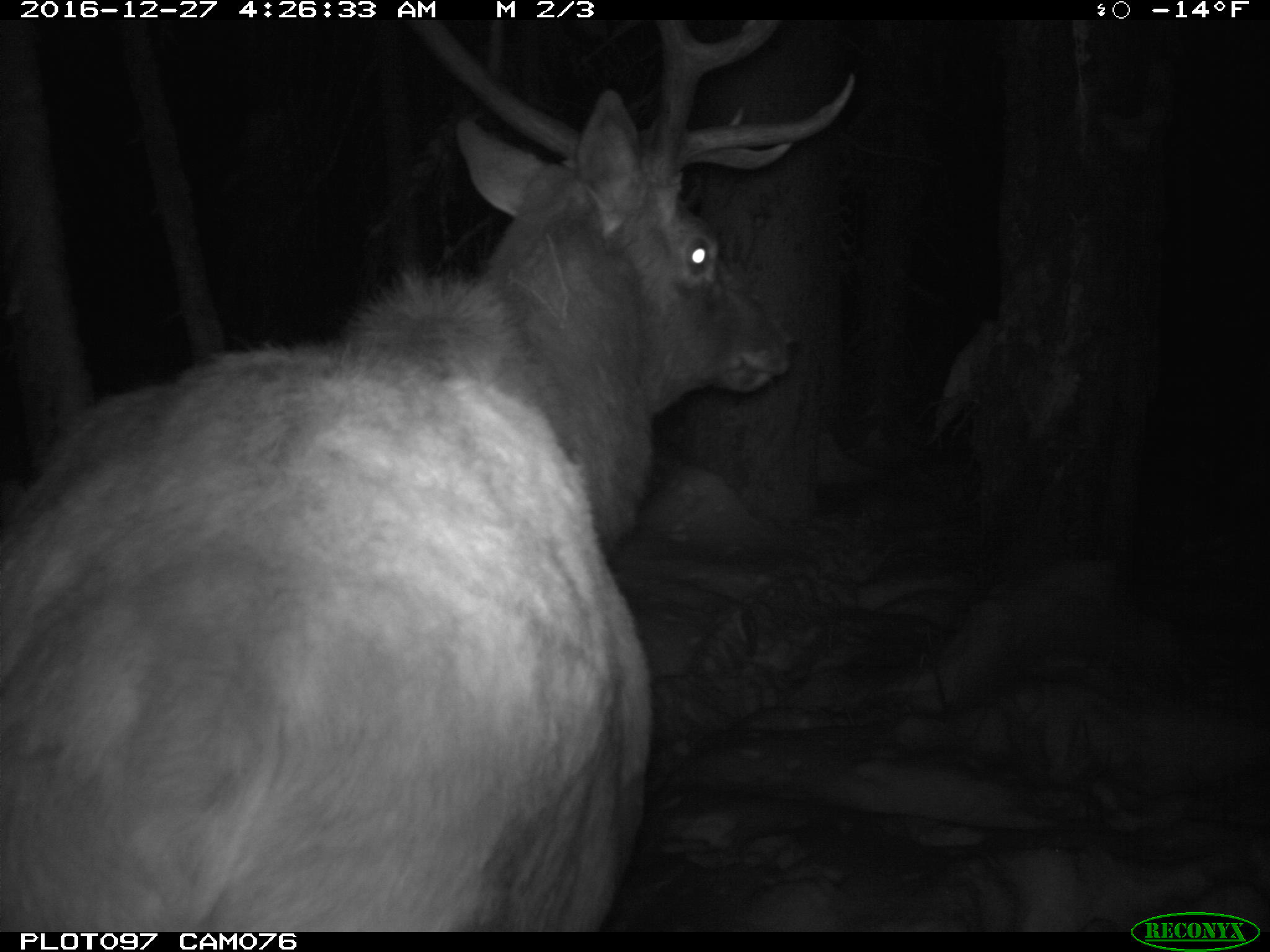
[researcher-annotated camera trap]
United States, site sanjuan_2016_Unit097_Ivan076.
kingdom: Animalia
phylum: Chordata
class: Mammalia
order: Artiodactyla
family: Cervidae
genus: Cervus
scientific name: Cervus elaphus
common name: red deer